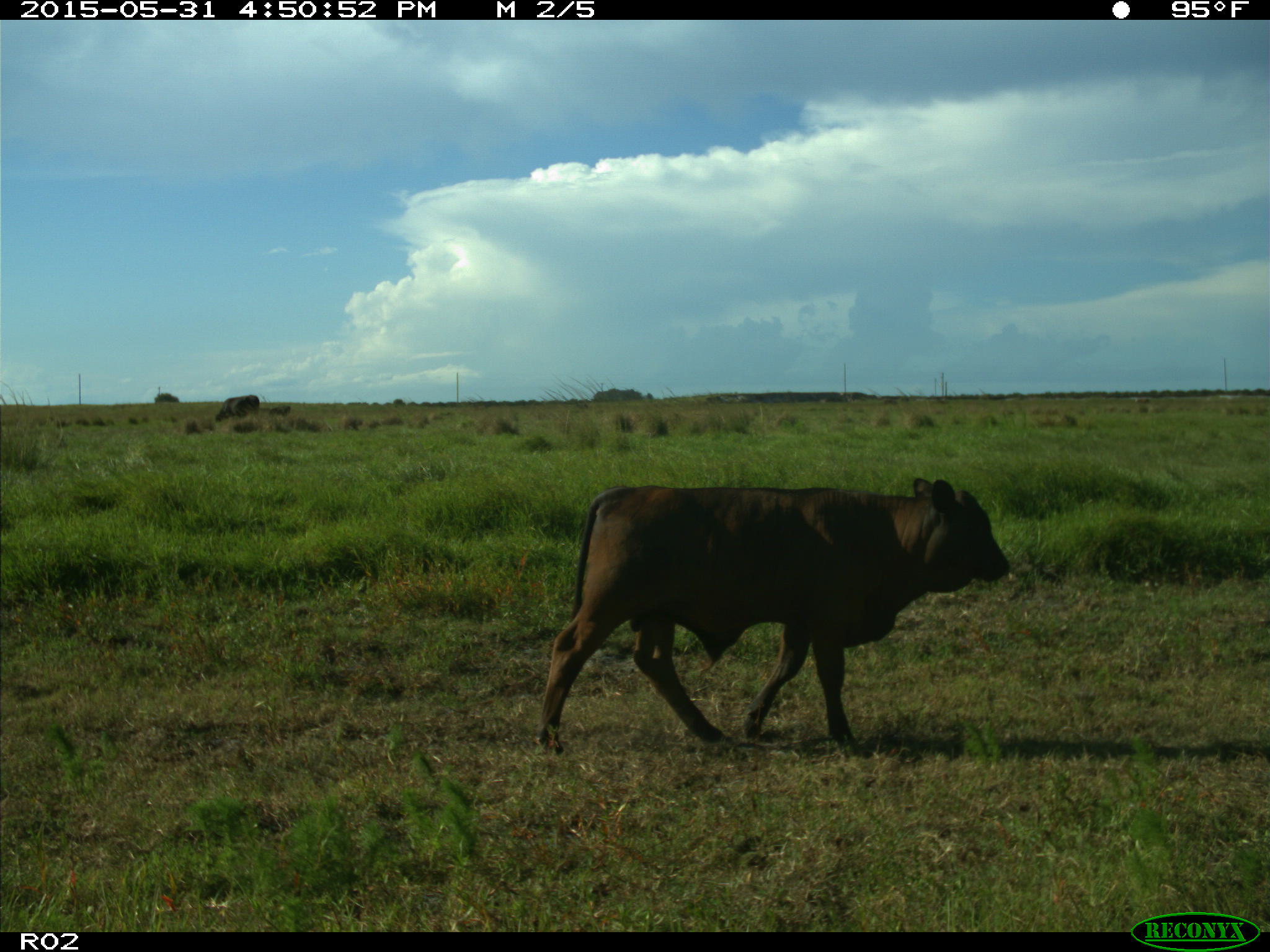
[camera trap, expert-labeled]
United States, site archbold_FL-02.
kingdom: Animalia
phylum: Chordata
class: Mammalia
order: Artiodactyla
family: Bovidae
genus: Bos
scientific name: Bos taurus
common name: domestic cow